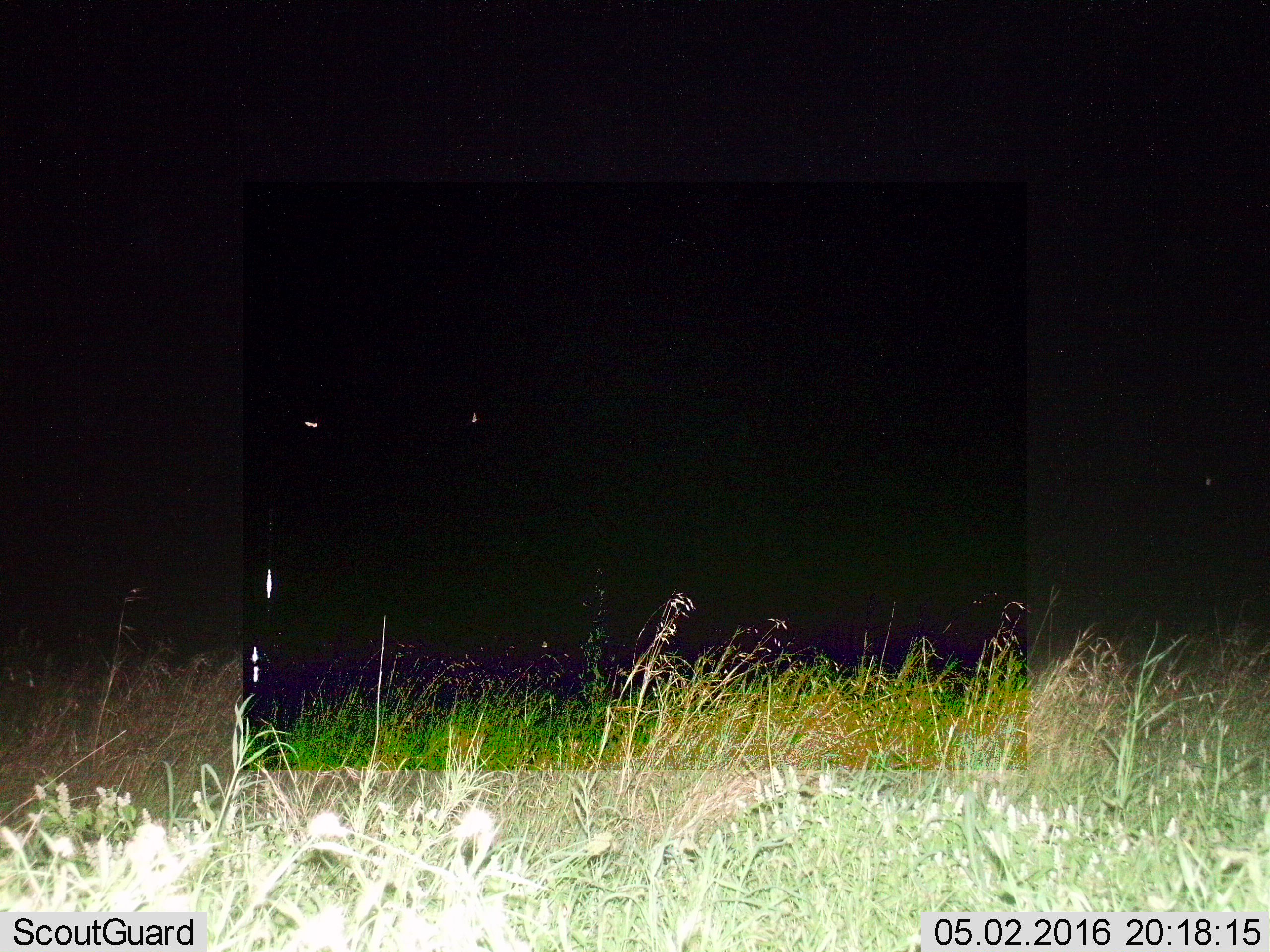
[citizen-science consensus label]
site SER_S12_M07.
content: unidentified animal